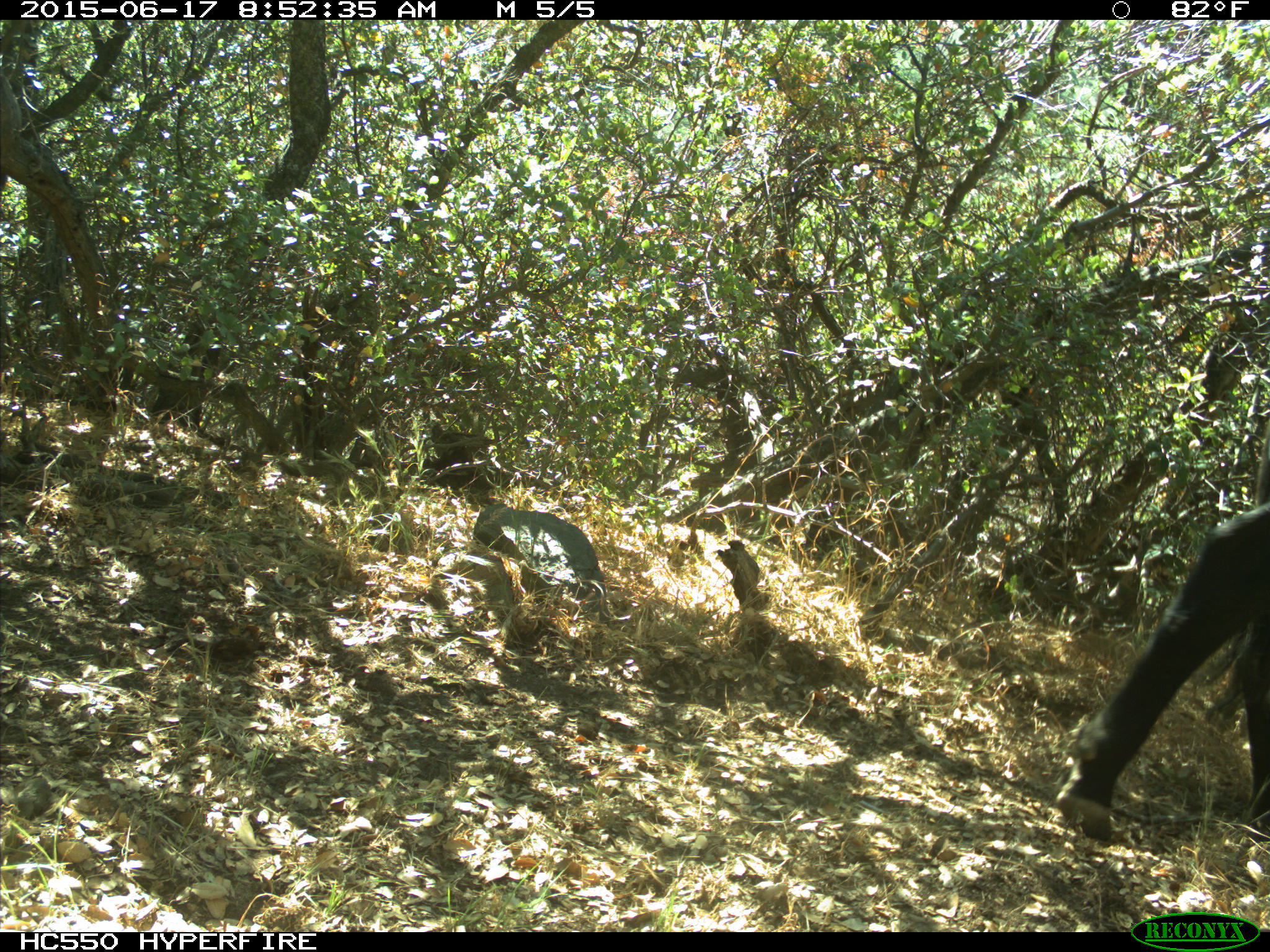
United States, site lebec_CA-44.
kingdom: Animalia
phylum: Chordata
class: Mammalia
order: Artiodactyla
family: Bovidae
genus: Bos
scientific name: Bos taurus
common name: domestic cow